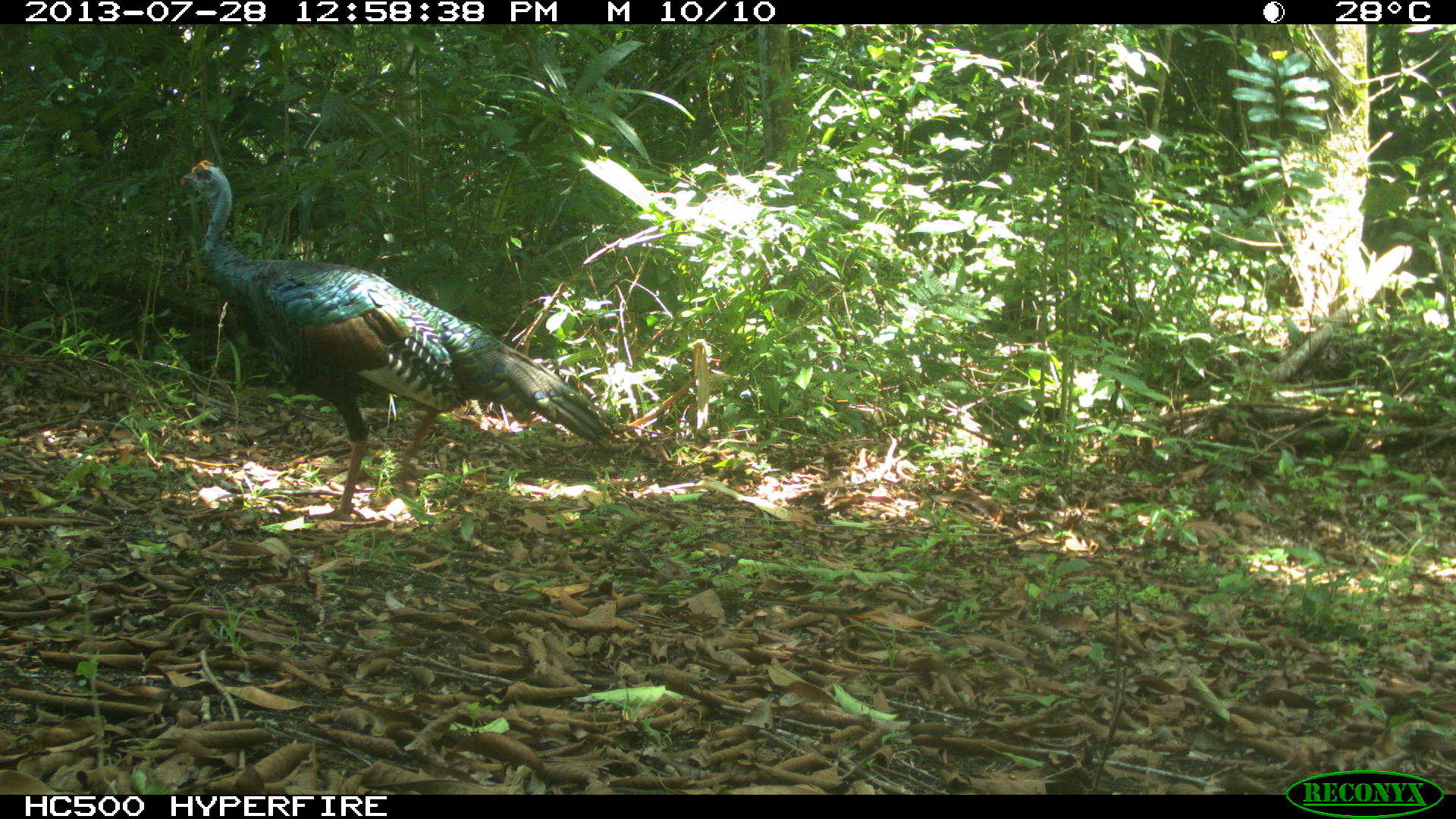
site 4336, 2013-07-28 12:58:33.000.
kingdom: Animalia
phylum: Chordata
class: Aves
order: Galliformes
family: Phasianidae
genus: Meleagris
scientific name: Meleagris ocellata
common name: ocellated turkey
Meleagris ocellata (ocellated turkey), count 1, sex female.